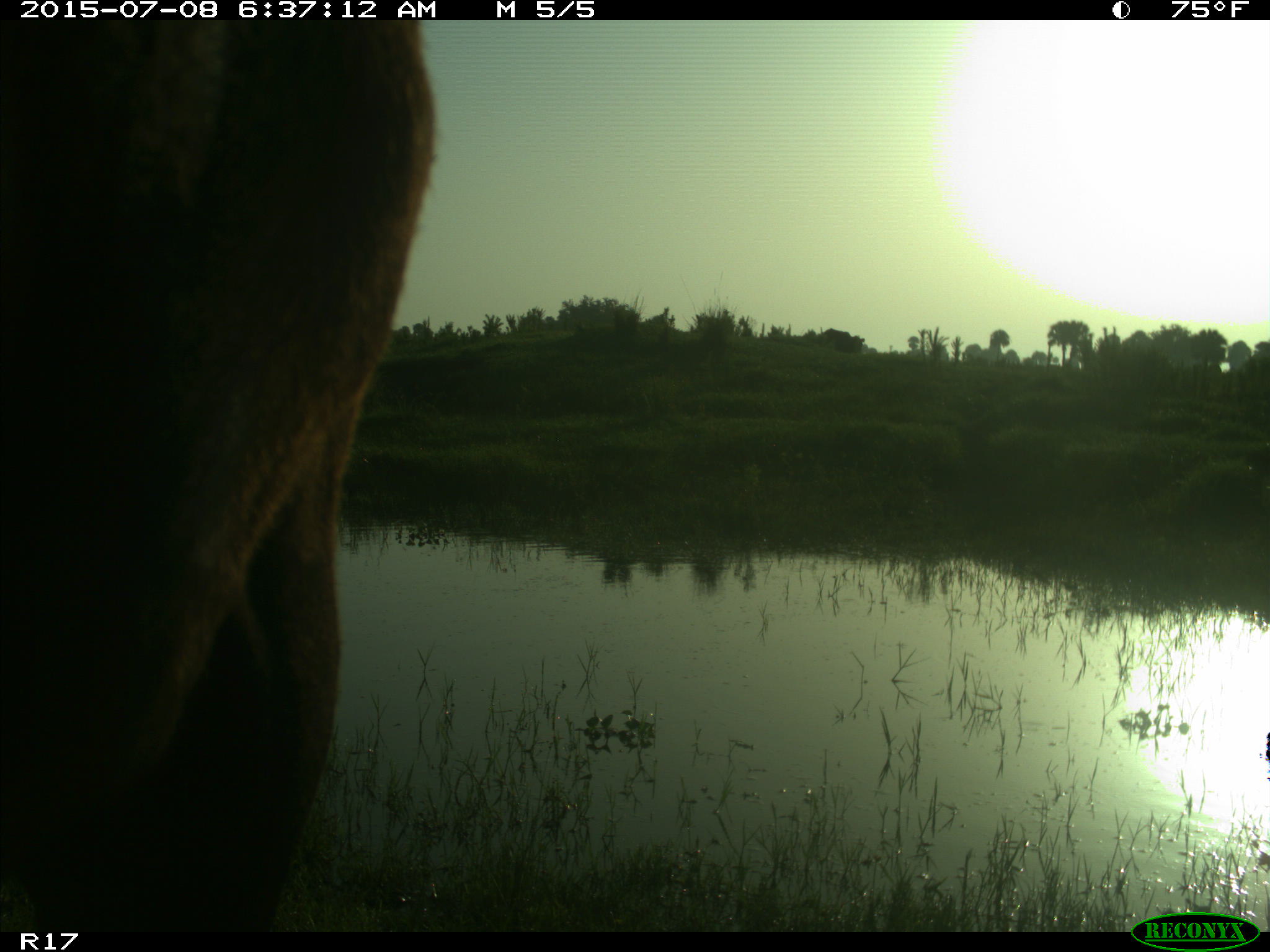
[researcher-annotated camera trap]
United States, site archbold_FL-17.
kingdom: Animalia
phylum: Chordata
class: Mammalia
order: Artiodactyla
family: Bovidae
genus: Bos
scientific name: Bos taurus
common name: domestic cow